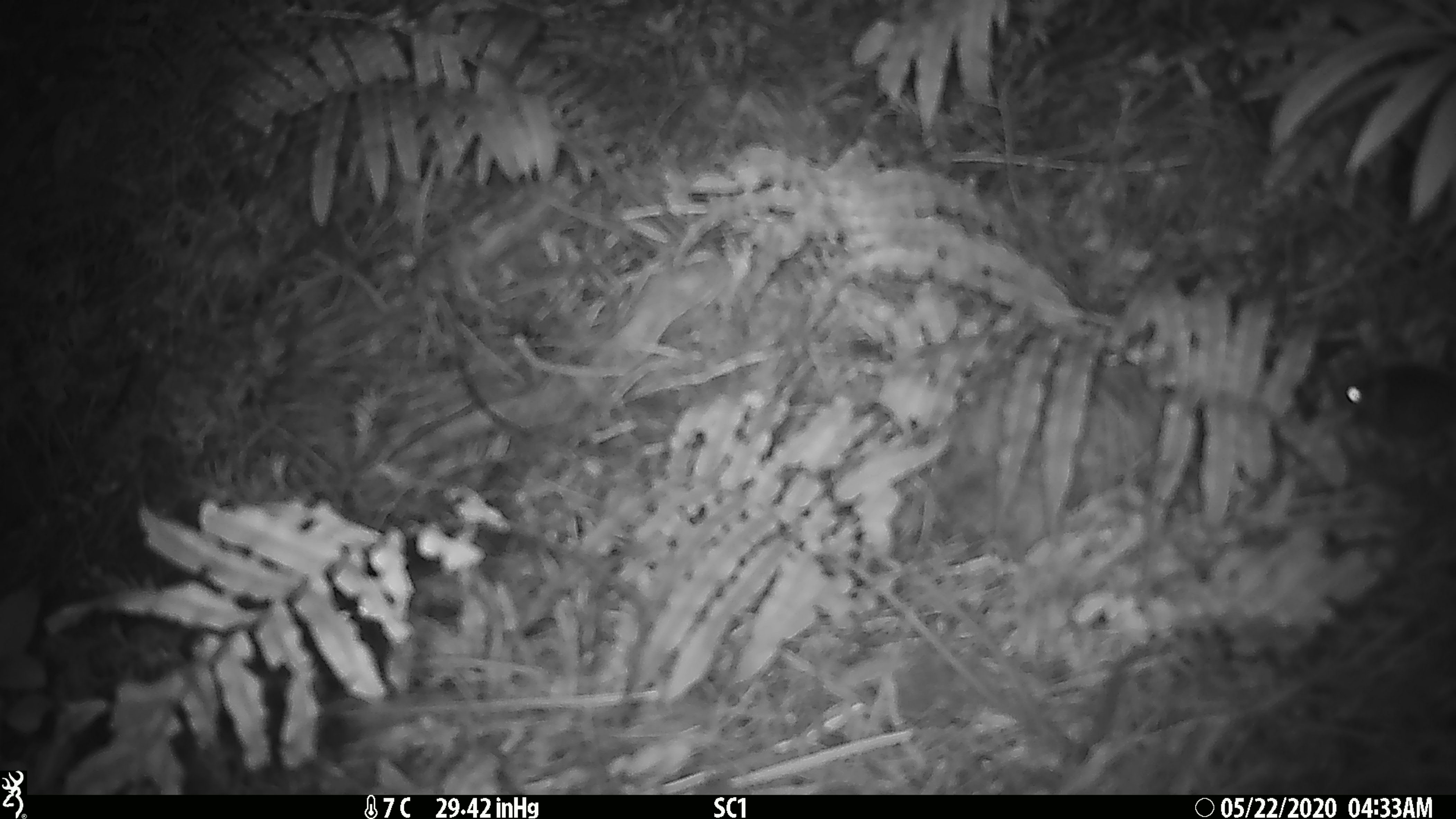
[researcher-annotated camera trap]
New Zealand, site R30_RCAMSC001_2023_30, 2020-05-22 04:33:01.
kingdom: Animalia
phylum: Chordata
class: Mammalia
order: Rodentia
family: Muridae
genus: Mus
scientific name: Mus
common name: mouse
Mouse (Mus).